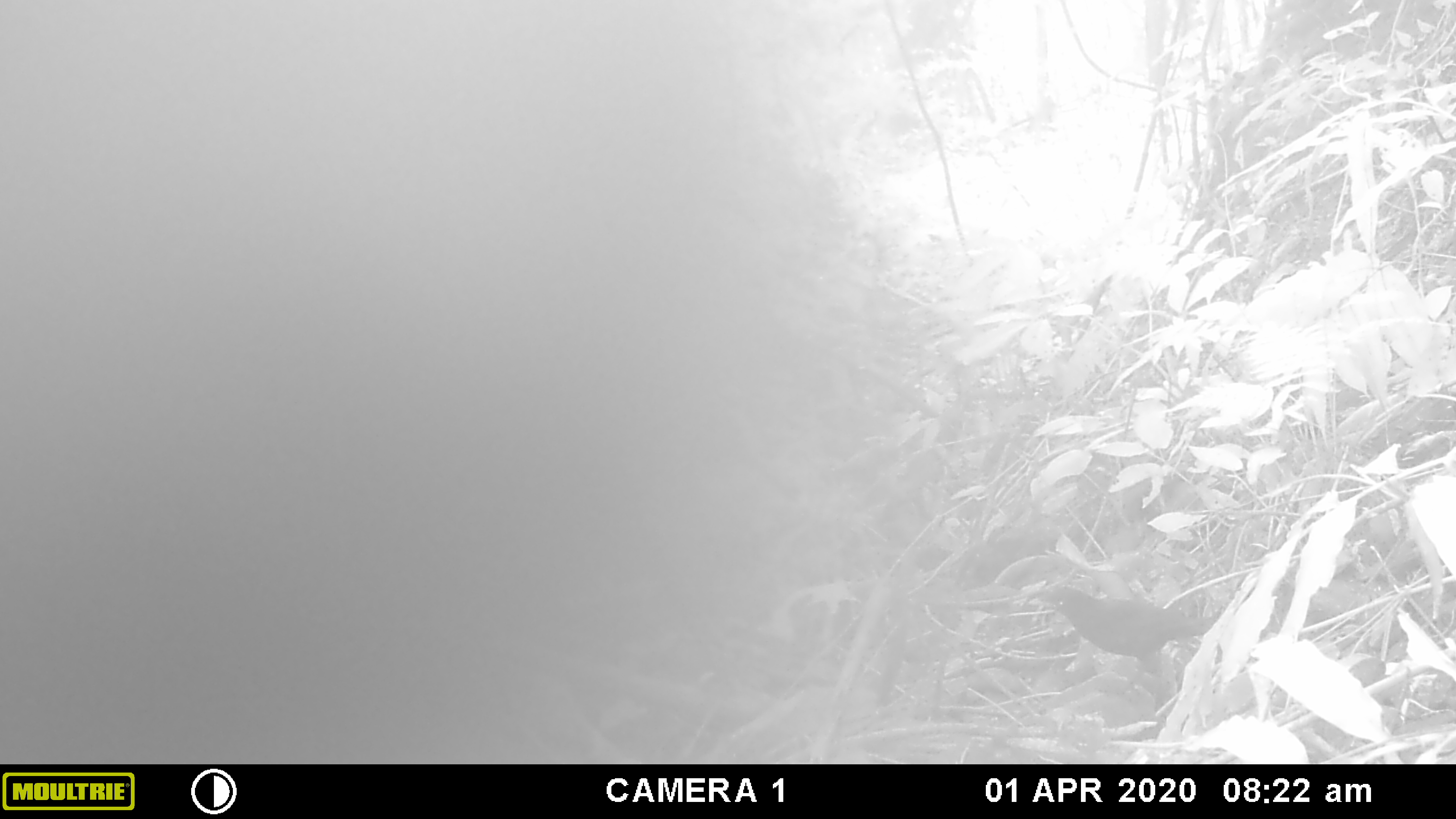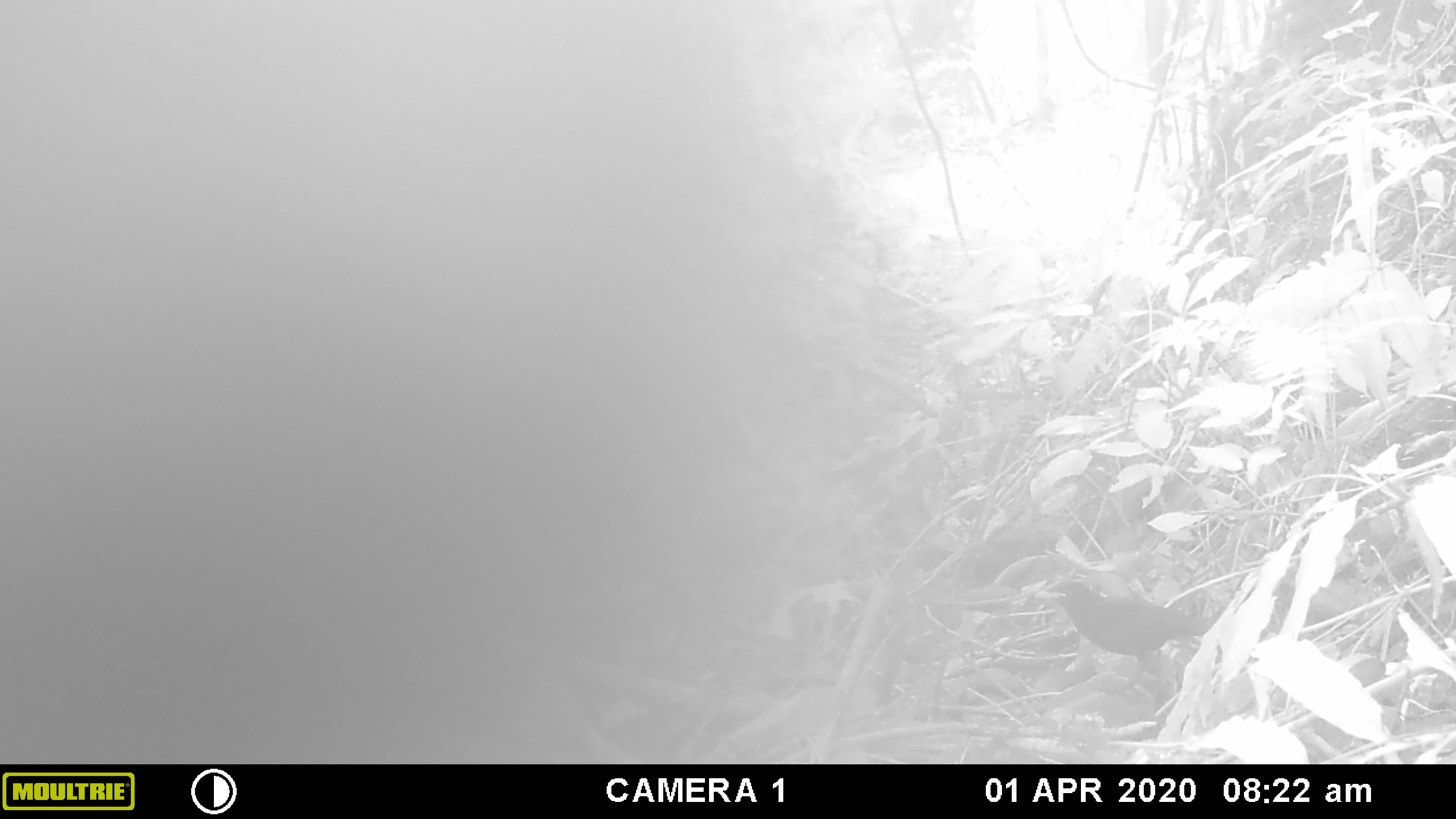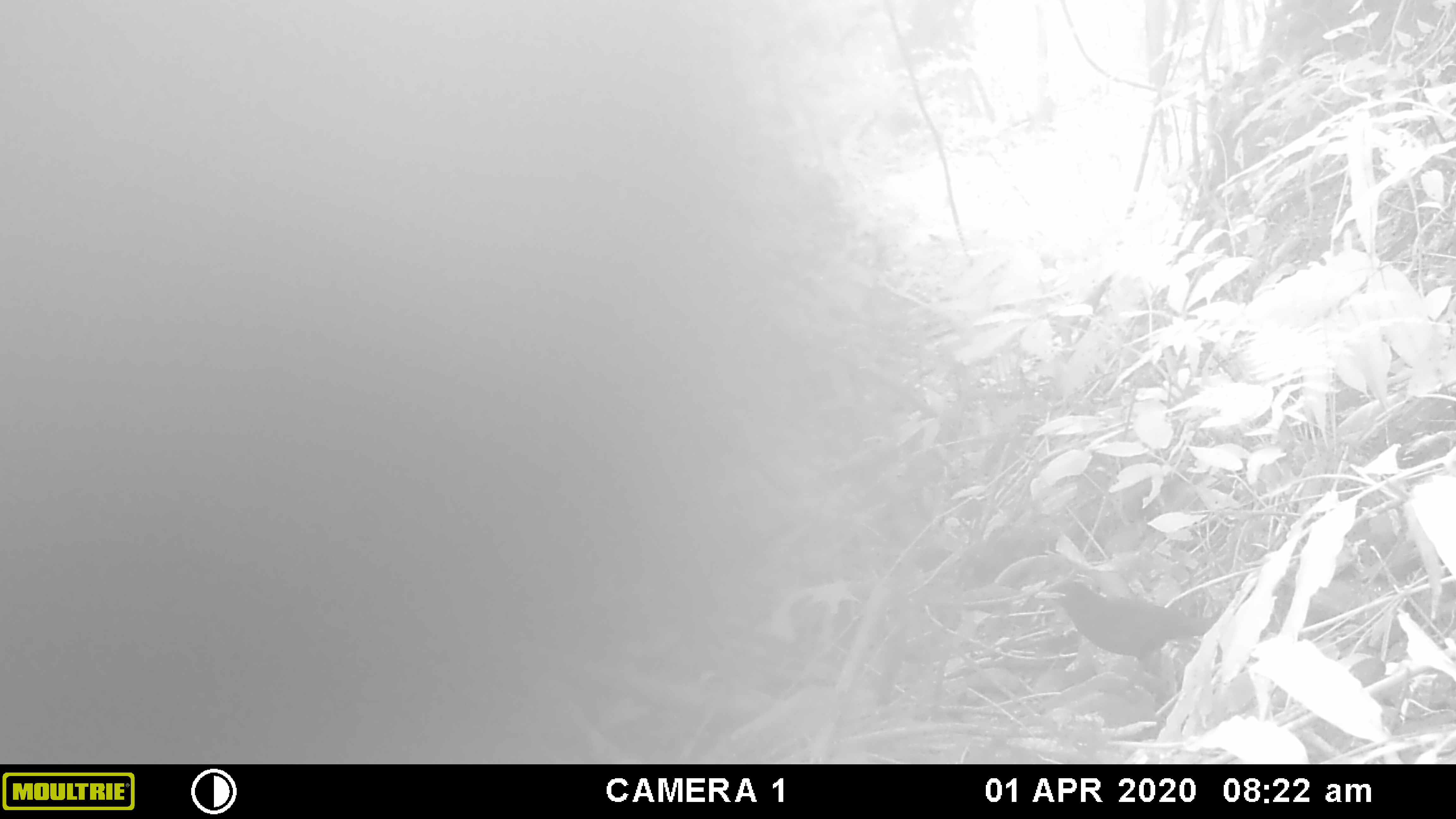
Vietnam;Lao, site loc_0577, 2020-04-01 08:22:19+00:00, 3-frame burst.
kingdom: Animalia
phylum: Chordata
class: Aves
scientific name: Aves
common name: bird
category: unidentified bird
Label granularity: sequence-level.